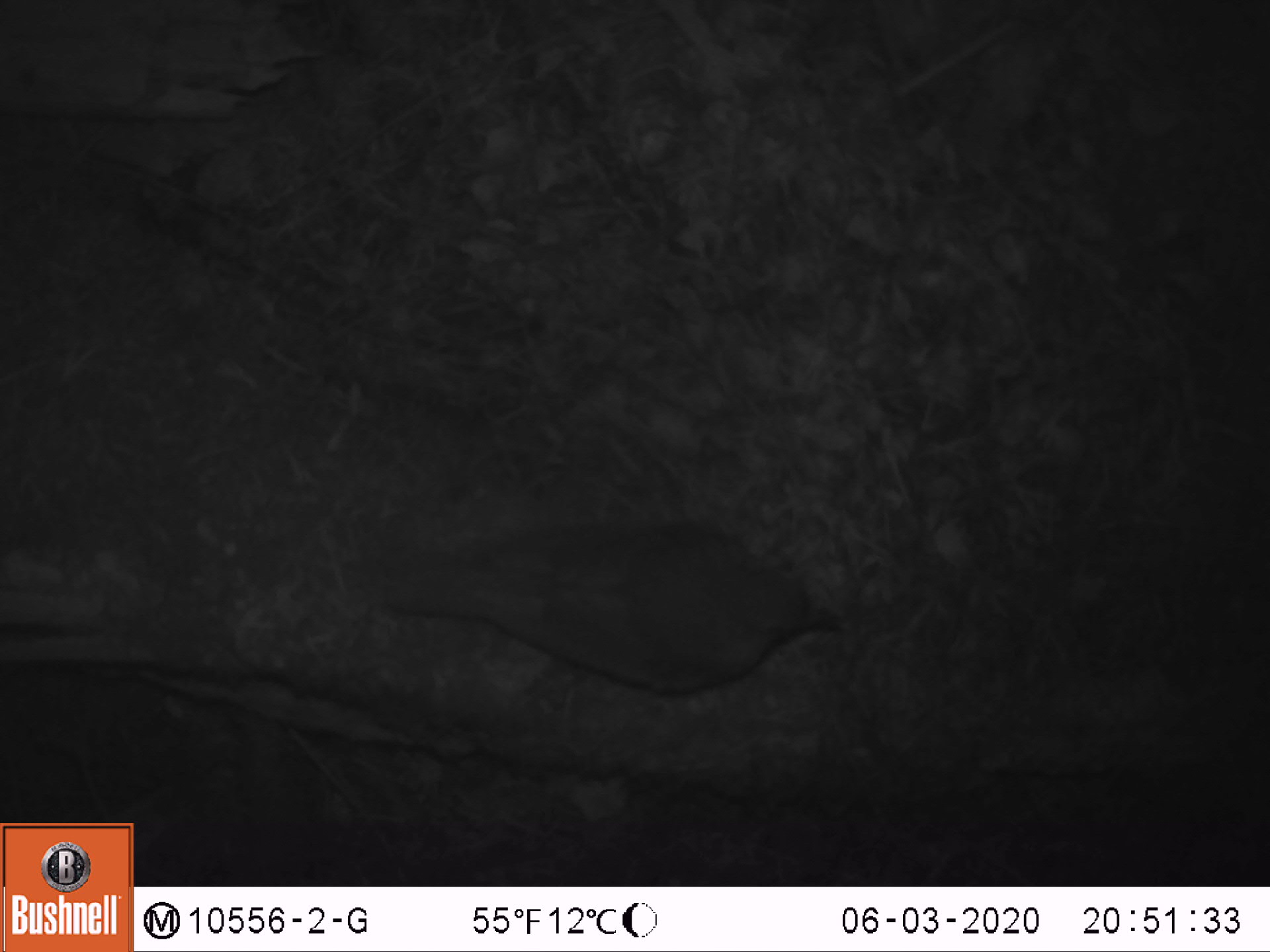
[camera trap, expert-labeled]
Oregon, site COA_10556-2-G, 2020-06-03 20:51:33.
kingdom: Animalia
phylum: Chordata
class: Aves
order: Passeriformes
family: Turdidae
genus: Catharus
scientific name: Catharus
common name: brown thrushes and nightingale-thrushes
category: catharus species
Catharus species (brown thrushes and nightingale-thrushes) (Catharus).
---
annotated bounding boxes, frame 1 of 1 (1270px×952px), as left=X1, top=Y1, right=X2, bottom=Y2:
catharus species: left=387, top=516, right=848, bottom=699